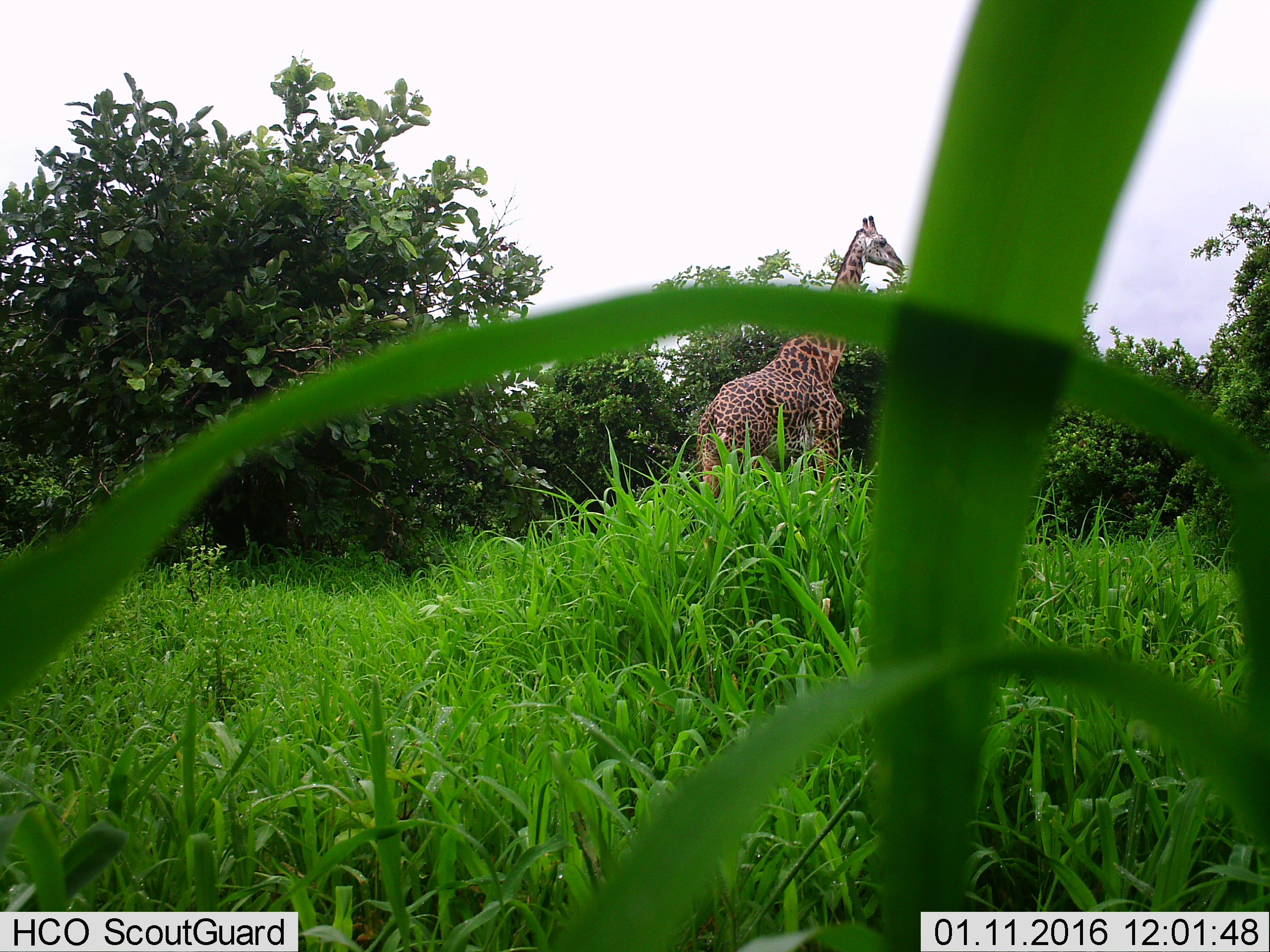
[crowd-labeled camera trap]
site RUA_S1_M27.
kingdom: Animalia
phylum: Chordata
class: Mammalia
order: Artiodactyla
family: Giraffidae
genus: Giraffa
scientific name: Giraffa camelopardalis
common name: giraffe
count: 1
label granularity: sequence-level